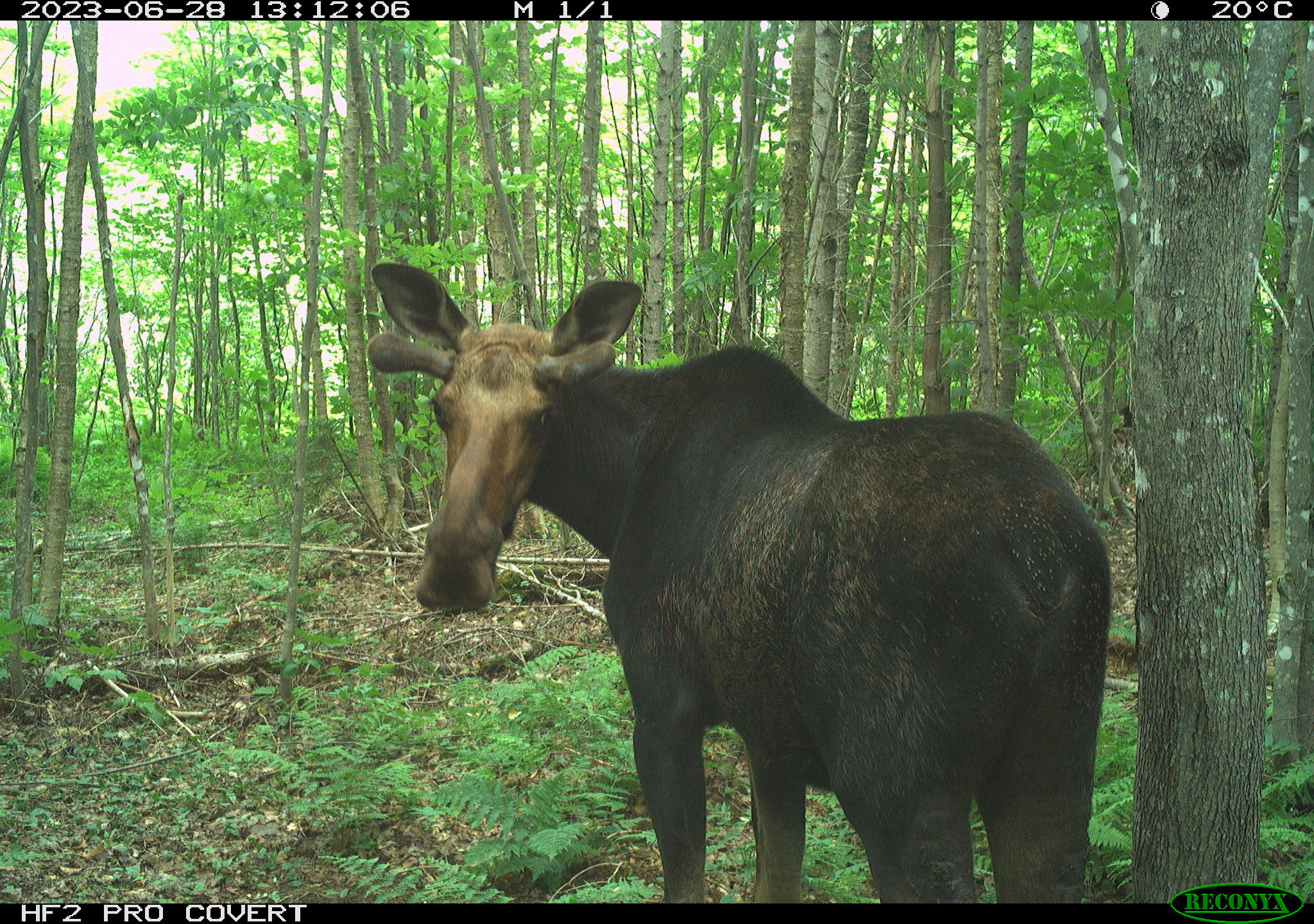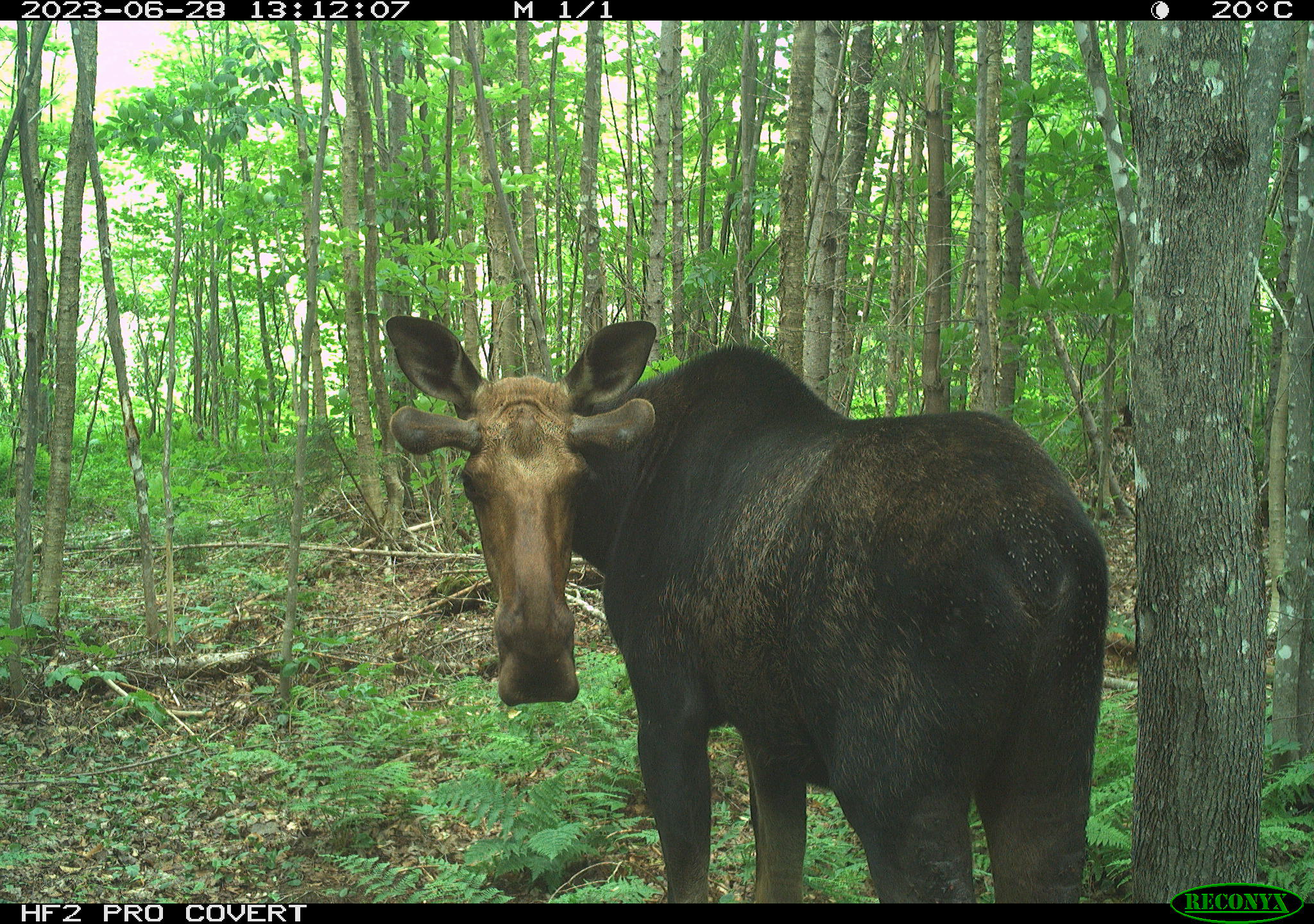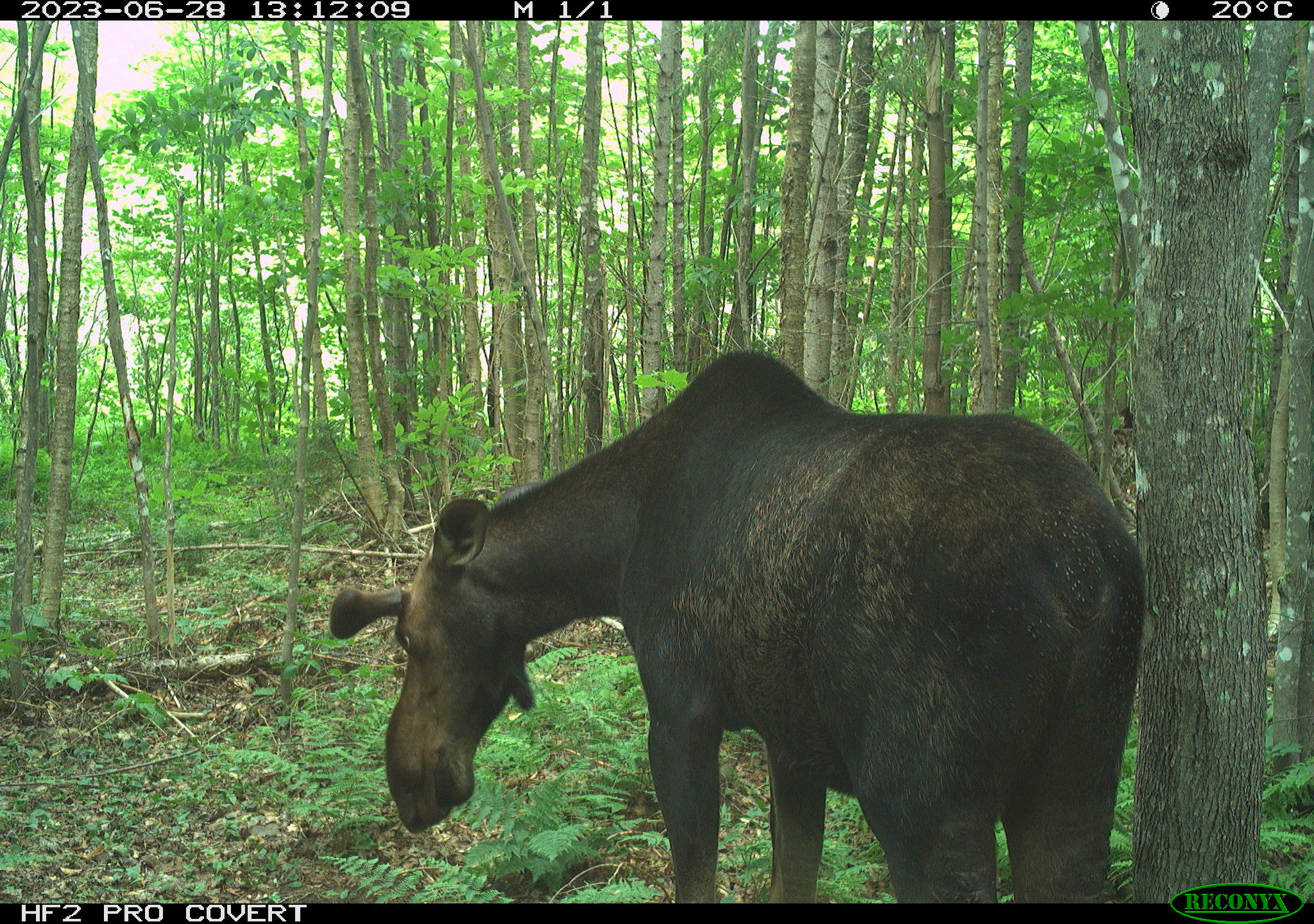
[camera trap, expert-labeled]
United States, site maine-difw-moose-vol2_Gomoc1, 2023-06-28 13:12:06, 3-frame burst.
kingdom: Animalia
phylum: Chordata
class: Mammalia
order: Artiodactyla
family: Cervidae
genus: Alces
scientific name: Alces alces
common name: moose